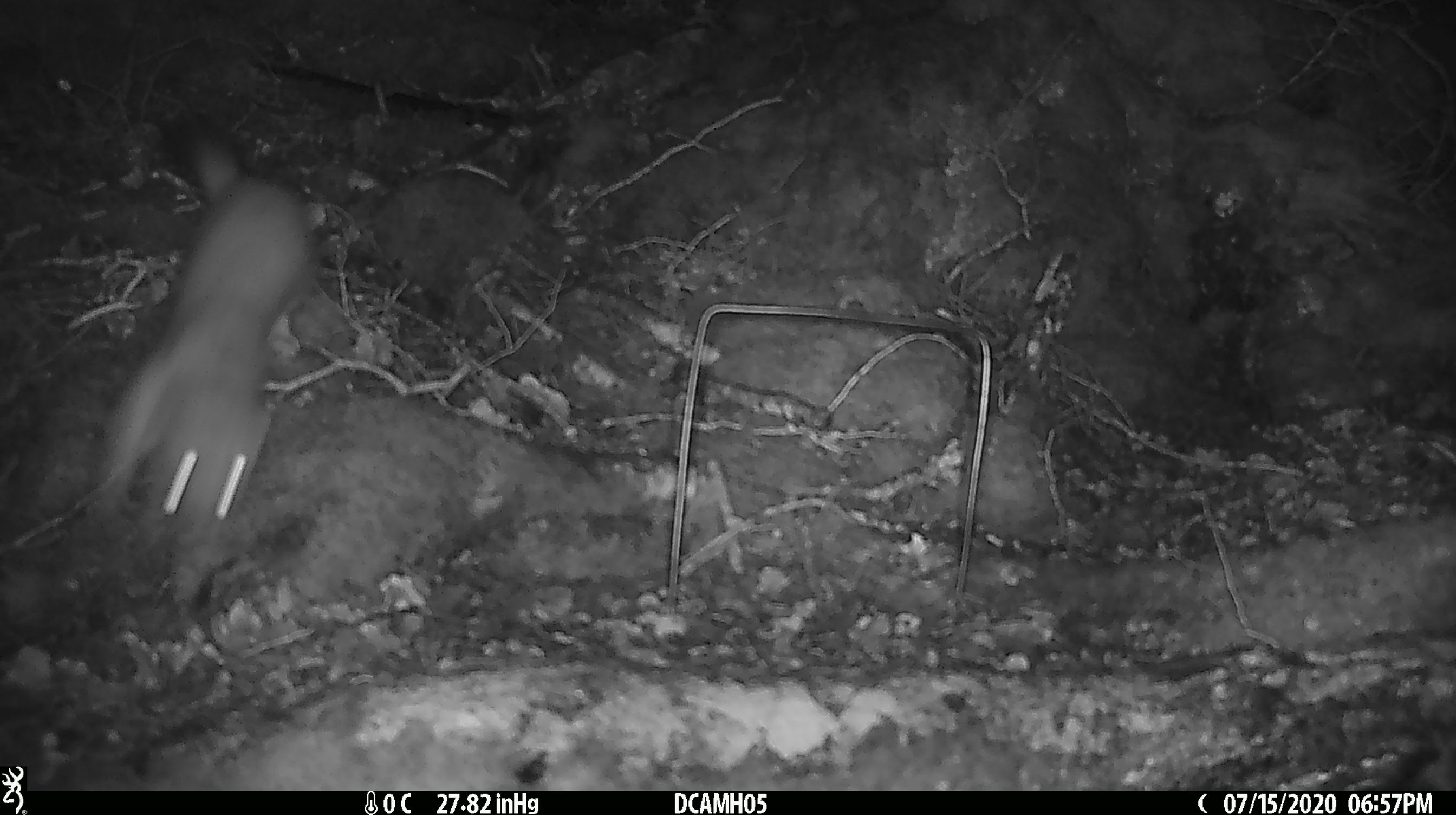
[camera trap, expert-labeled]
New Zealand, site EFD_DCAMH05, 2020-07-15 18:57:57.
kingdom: Animalia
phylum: Chordata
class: Mammalia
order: Carnivora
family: Mustelidae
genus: Mustela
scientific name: Mustela erminea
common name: stoat